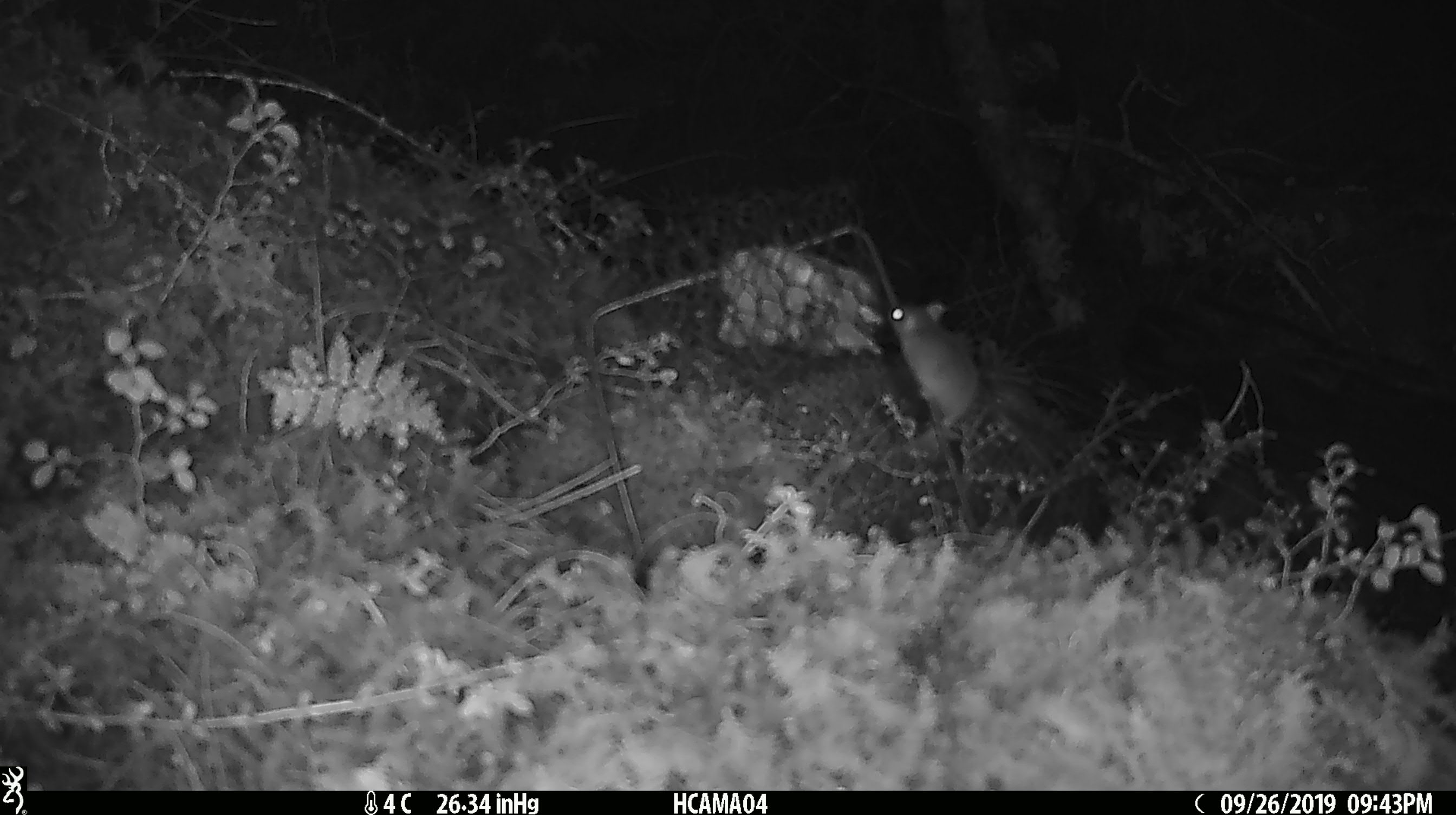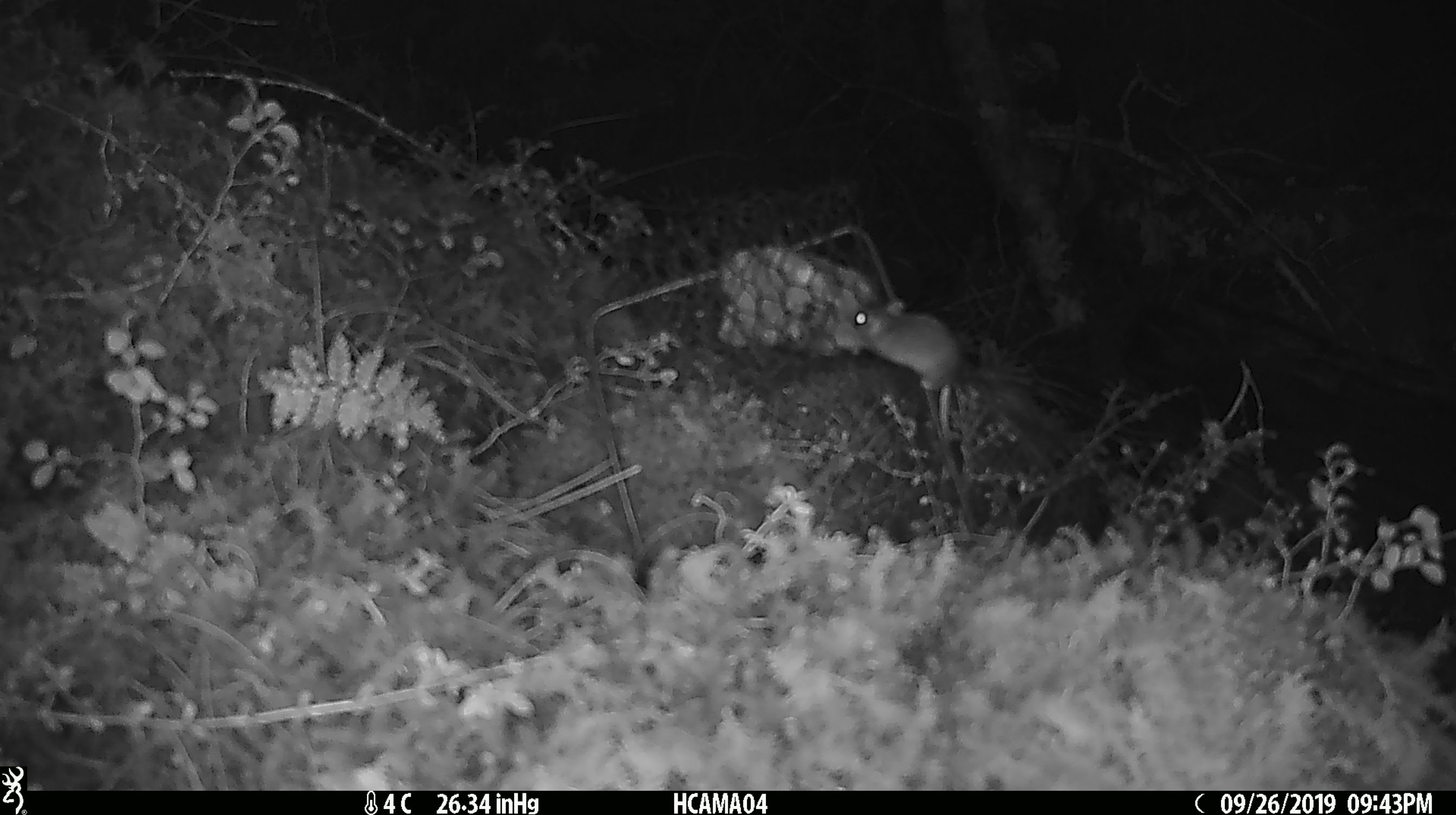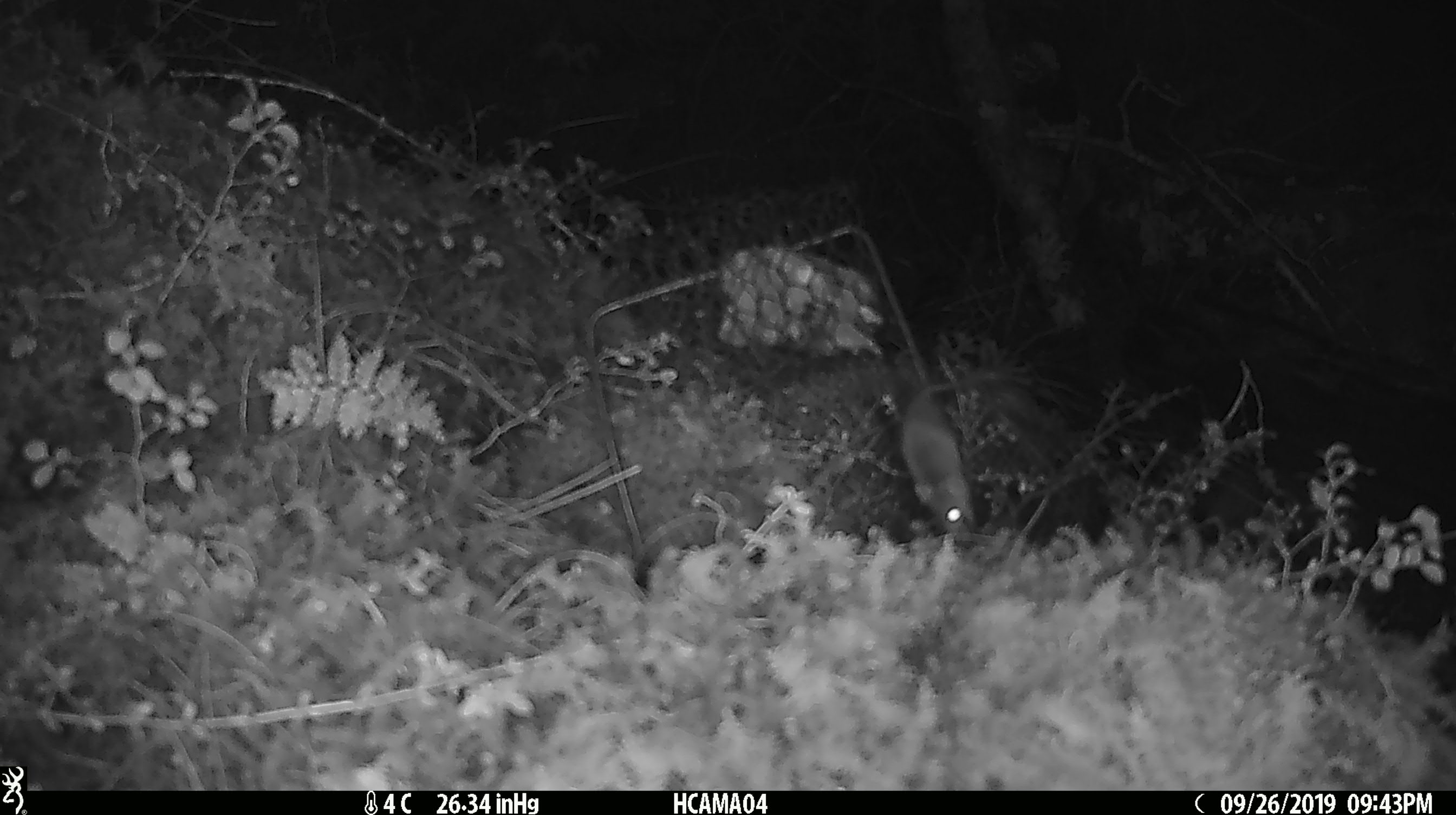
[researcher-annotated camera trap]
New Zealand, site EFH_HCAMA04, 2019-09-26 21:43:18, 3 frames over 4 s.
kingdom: Animalia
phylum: Chordata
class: Mammalia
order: Rodentia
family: Muridae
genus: Mus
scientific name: Mus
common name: mouse